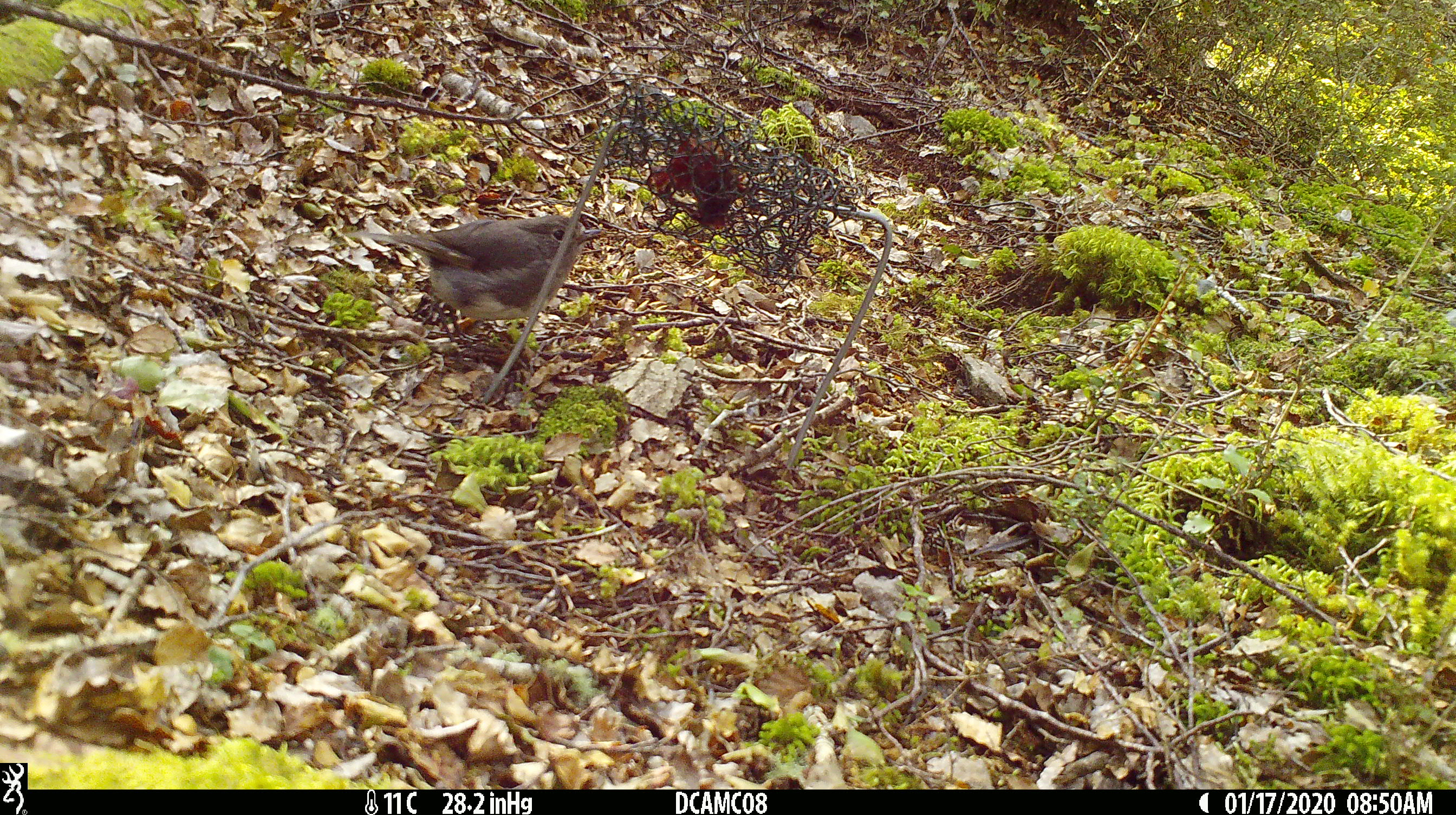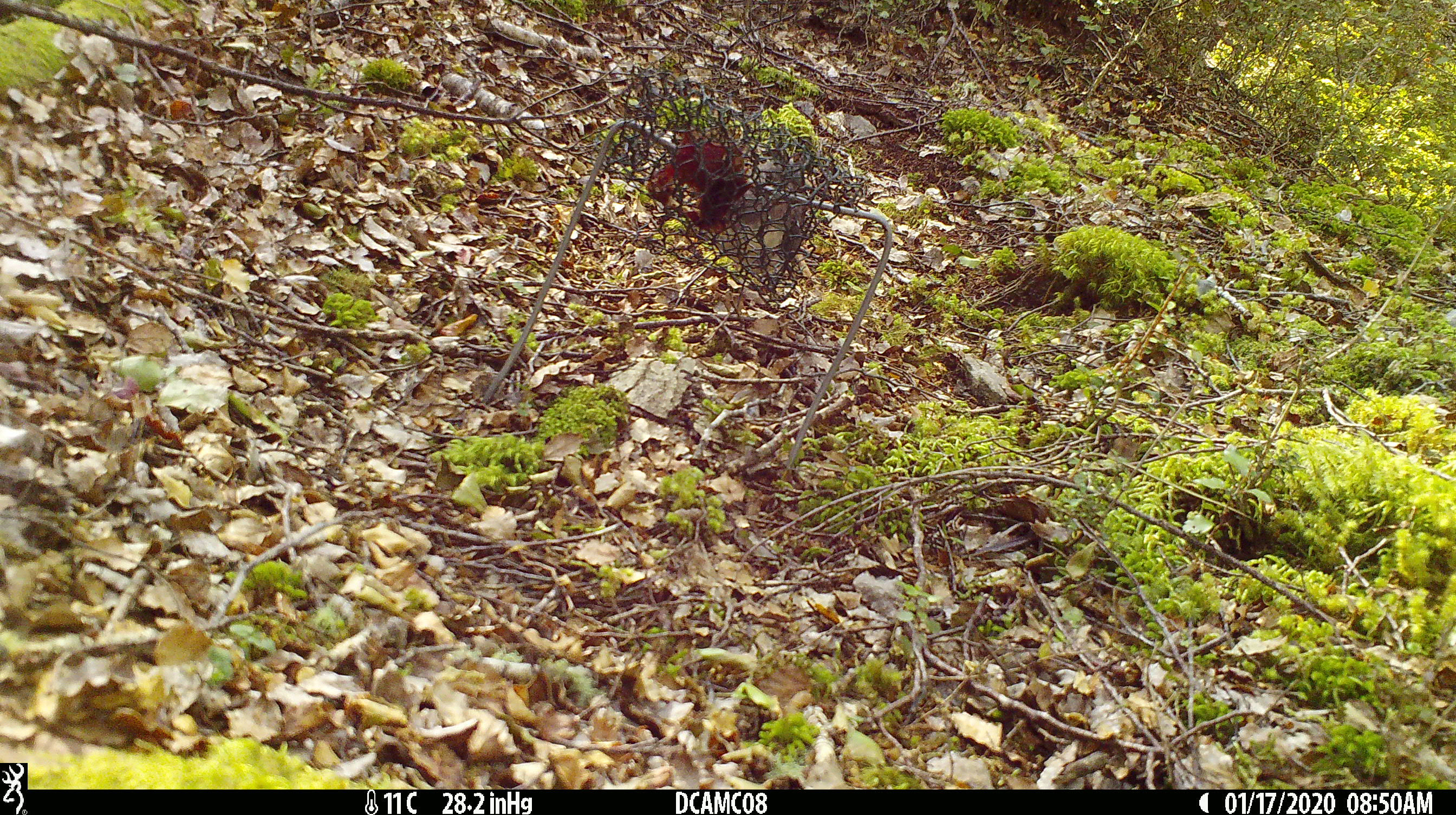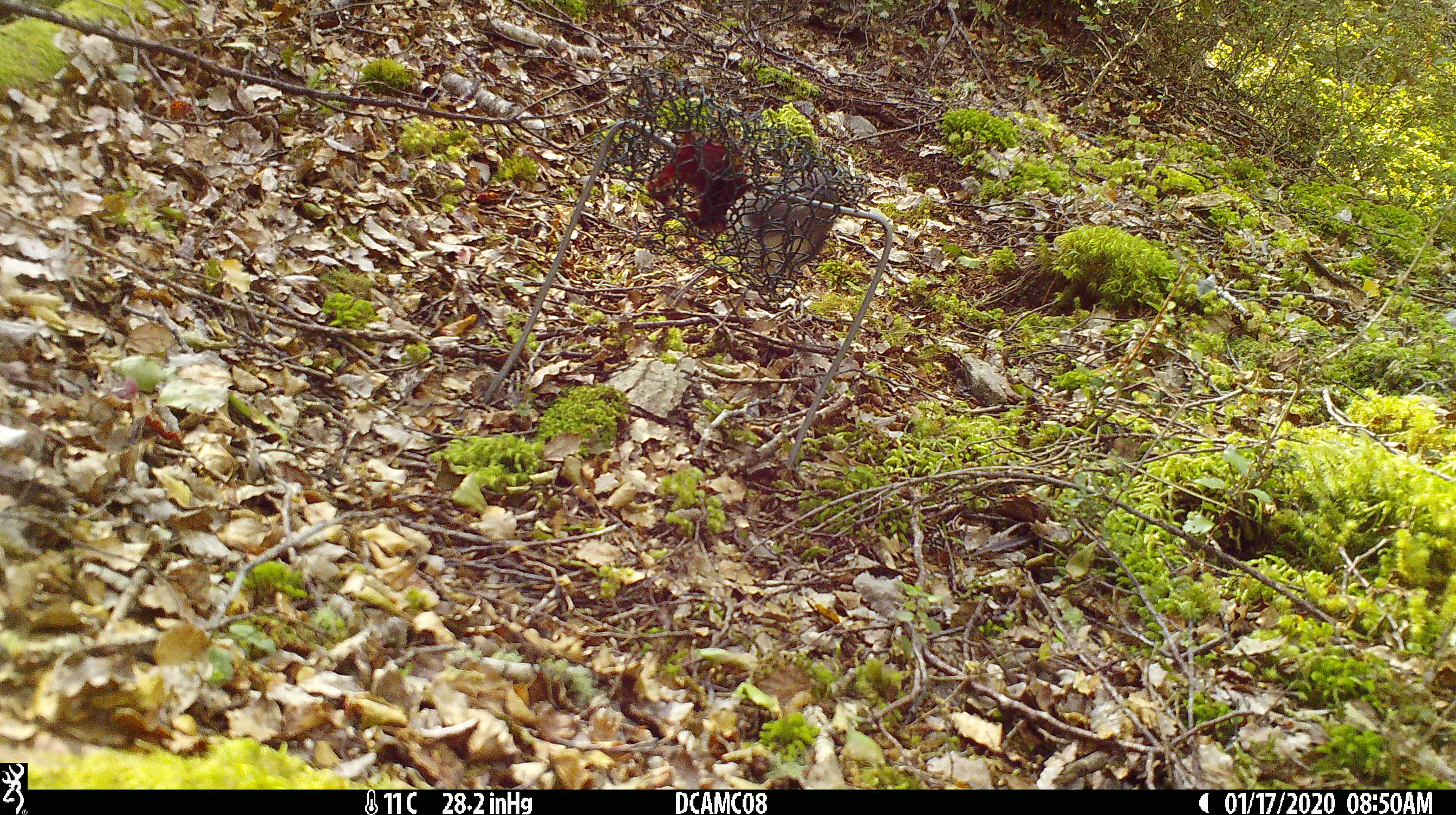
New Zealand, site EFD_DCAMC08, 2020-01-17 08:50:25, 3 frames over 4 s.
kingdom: Animalia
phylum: Chordata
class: Aves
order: Passeriformes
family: Petroicidae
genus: Petroica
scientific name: Petroica australis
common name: new zealand robin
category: robin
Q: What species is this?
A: Robin (new zealand robin) (Petroica australis).